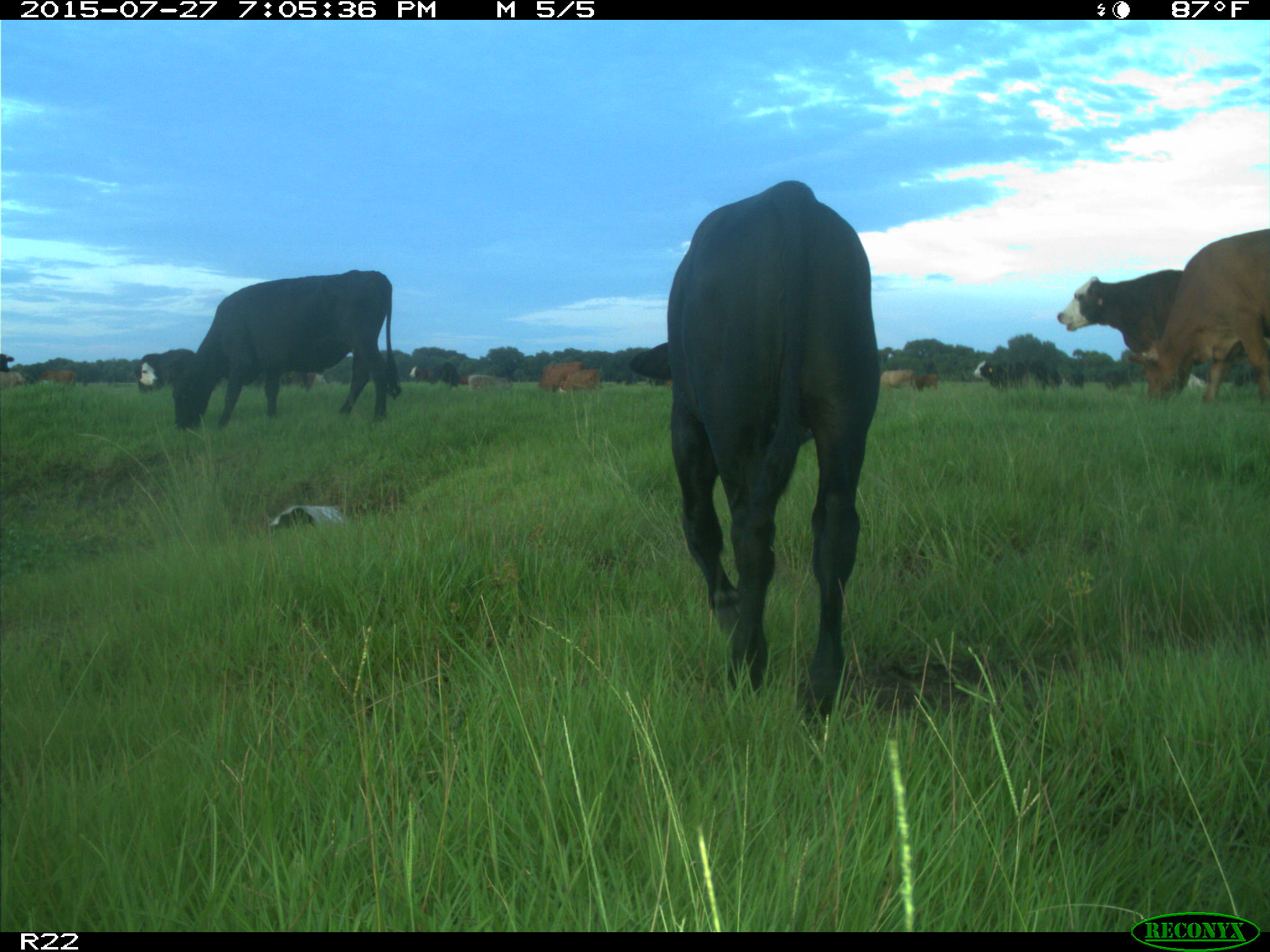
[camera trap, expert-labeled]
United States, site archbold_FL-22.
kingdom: Animalia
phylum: Chordata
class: Mammalia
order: Artiodactyla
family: Bovidae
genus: Bos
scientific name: Bos taurus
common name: domestic cow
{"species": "Bos taurus (domestic cow)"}